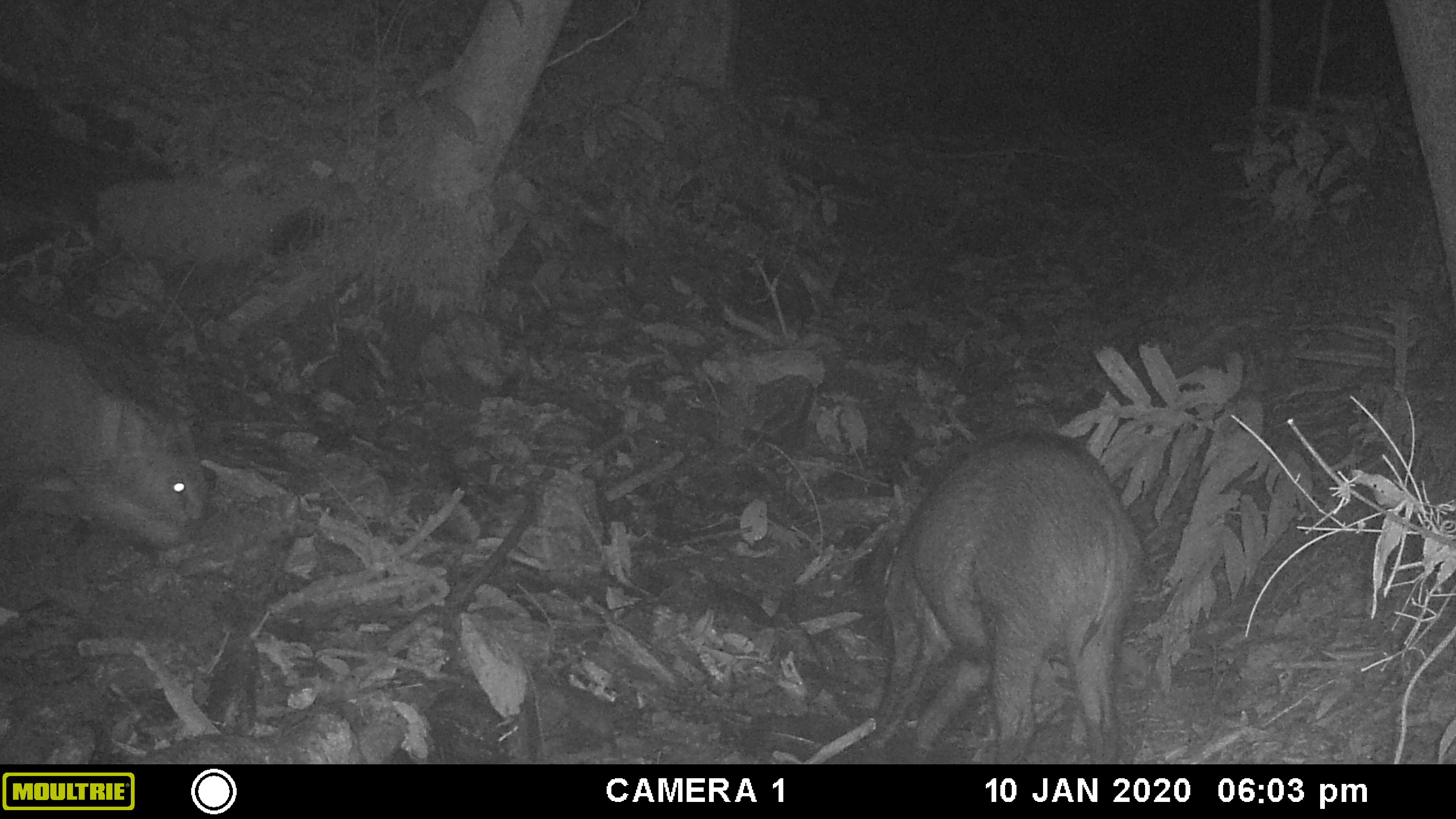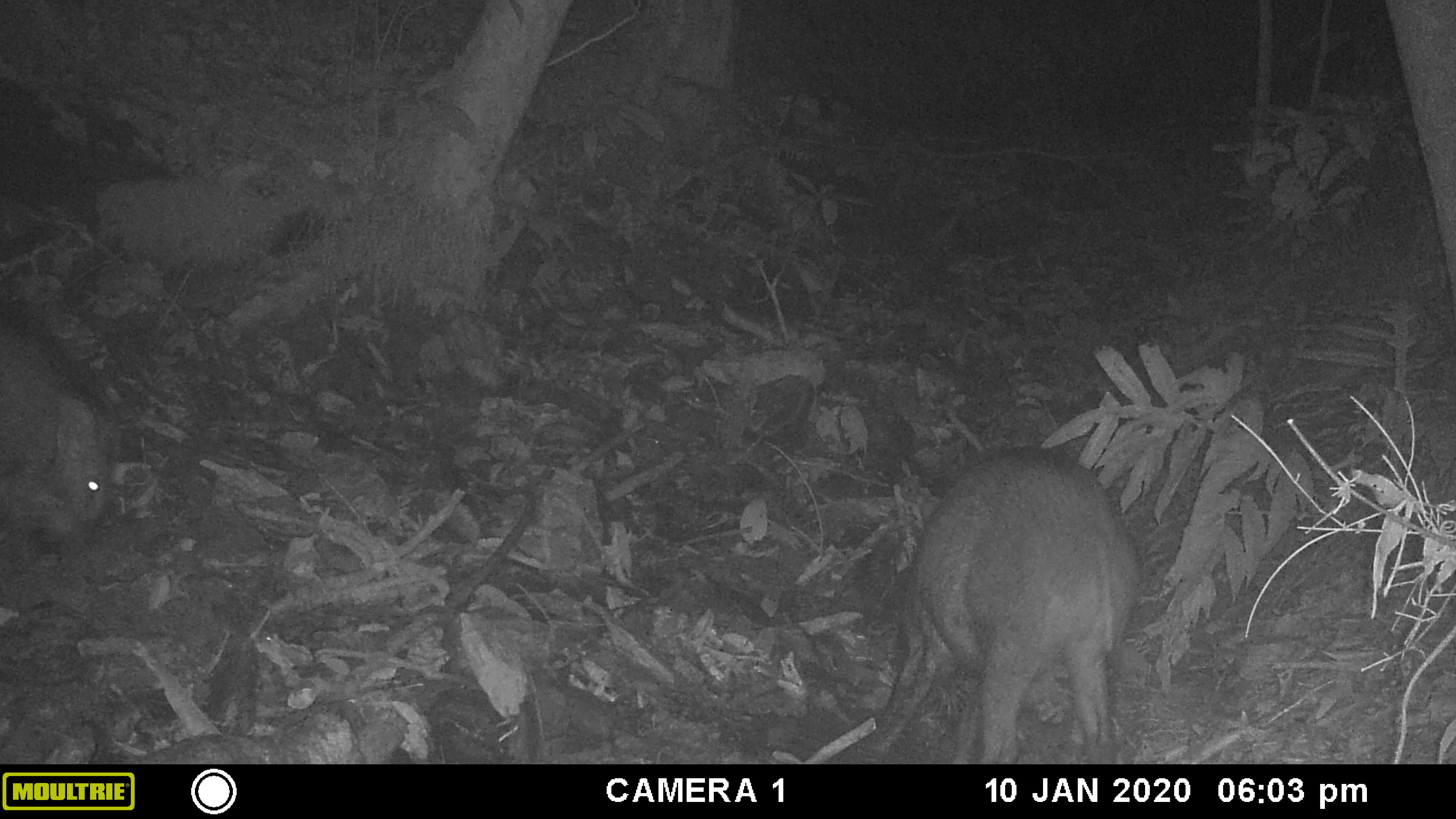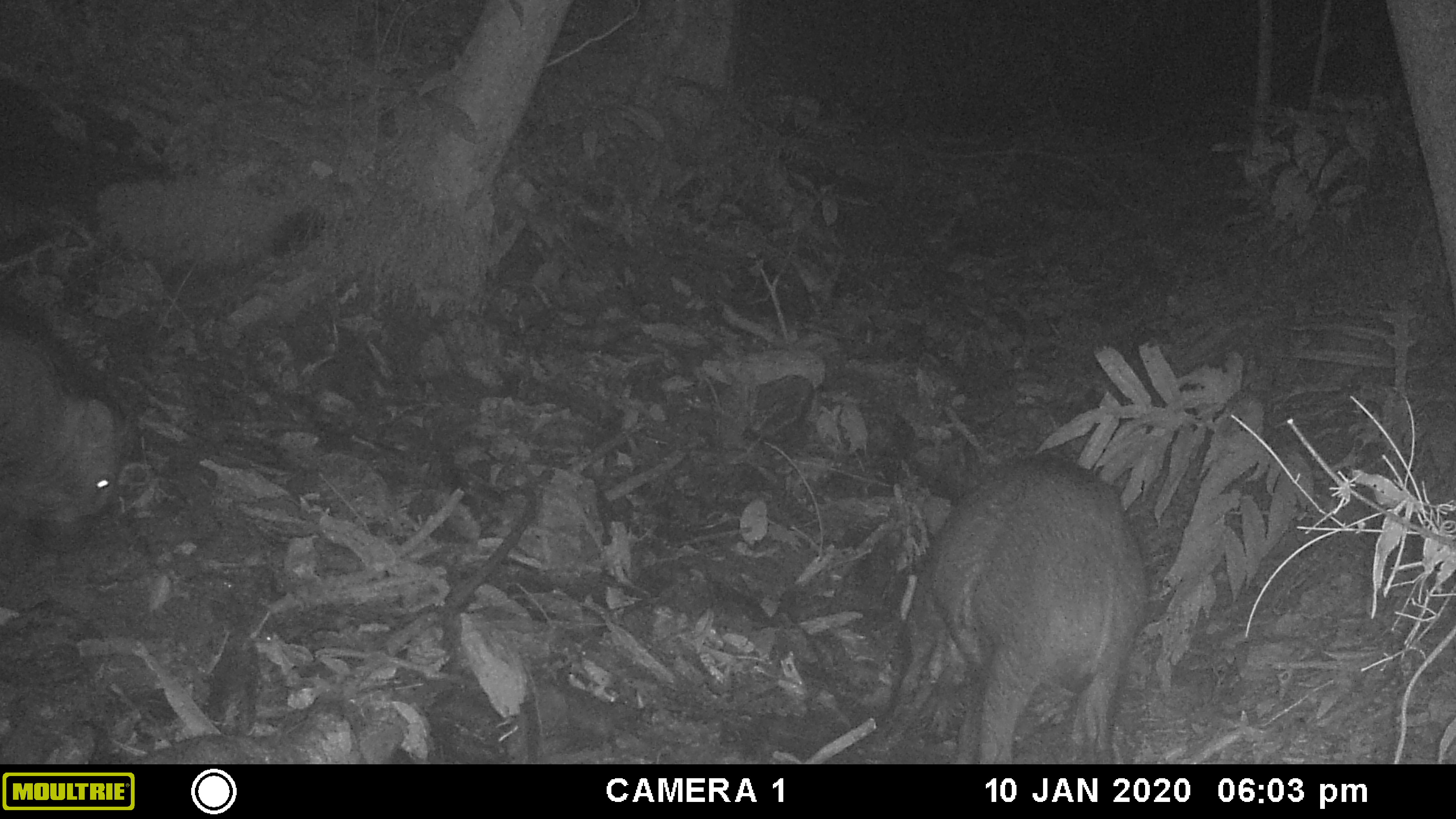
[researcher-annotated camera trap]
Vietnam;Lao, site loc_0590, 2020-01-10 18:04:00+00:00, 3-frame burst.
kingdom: Animalia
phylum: Chordata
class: Mammalia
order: Artiodactyla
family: Suidae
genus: Sus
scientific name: Sus scrofa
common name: eurasian wild pig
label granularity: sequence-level